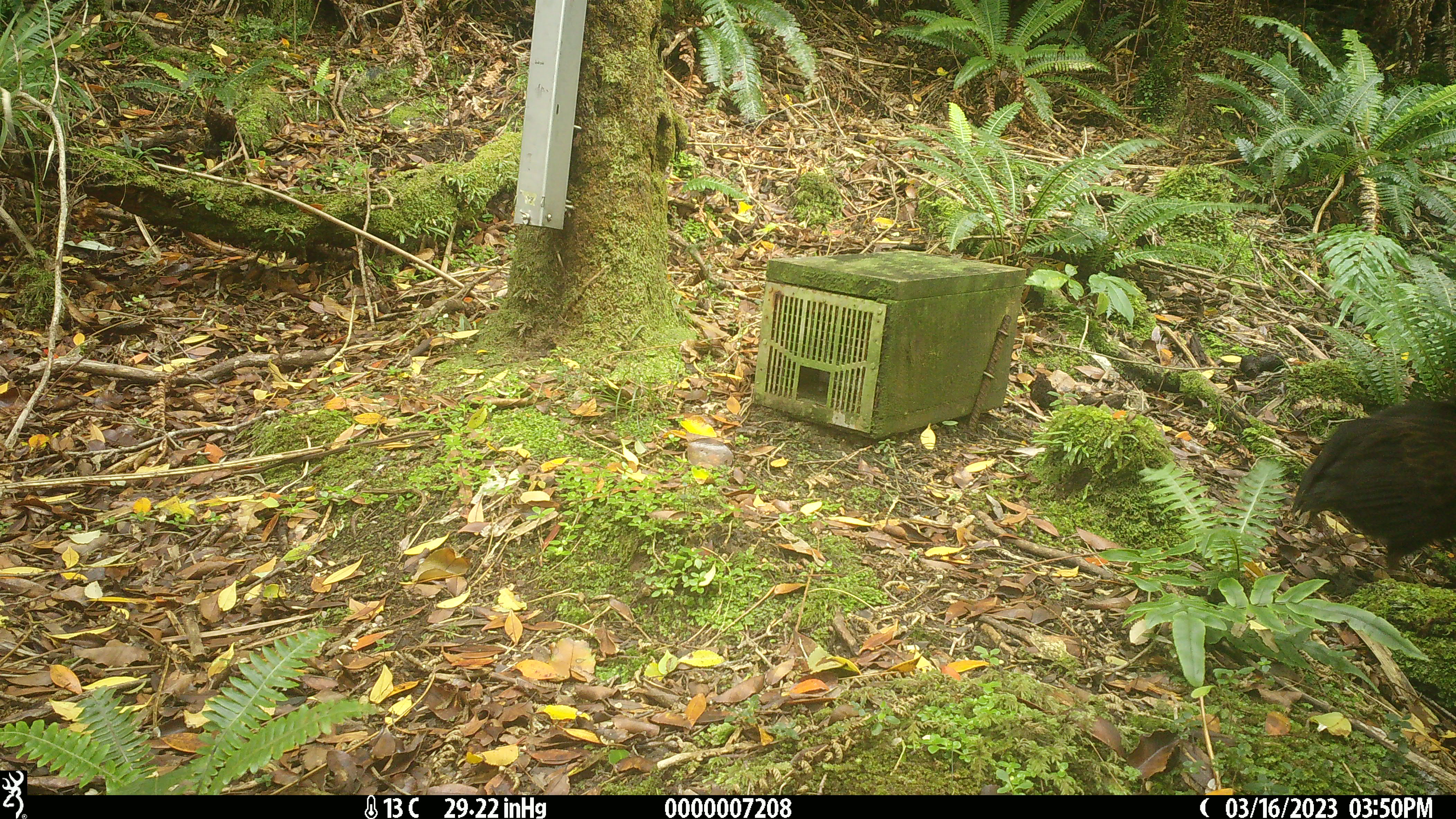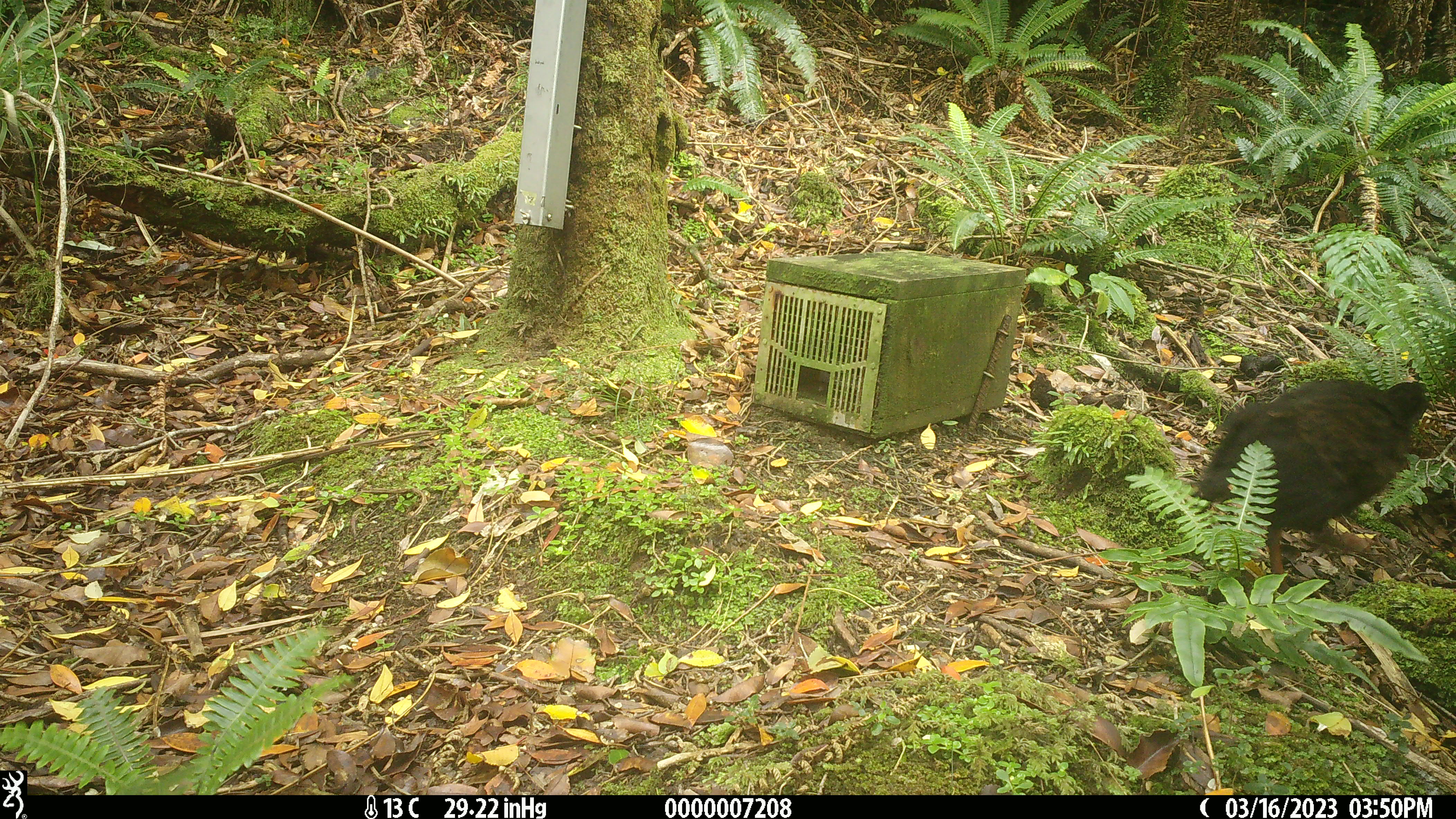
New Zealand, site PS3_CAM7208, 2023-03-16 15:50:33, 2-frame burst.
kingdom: Animalia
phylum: Chordata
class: Aves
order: Gruiformes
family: Rallidae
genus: Gallirallus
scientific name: Gallirallus australis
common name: weka